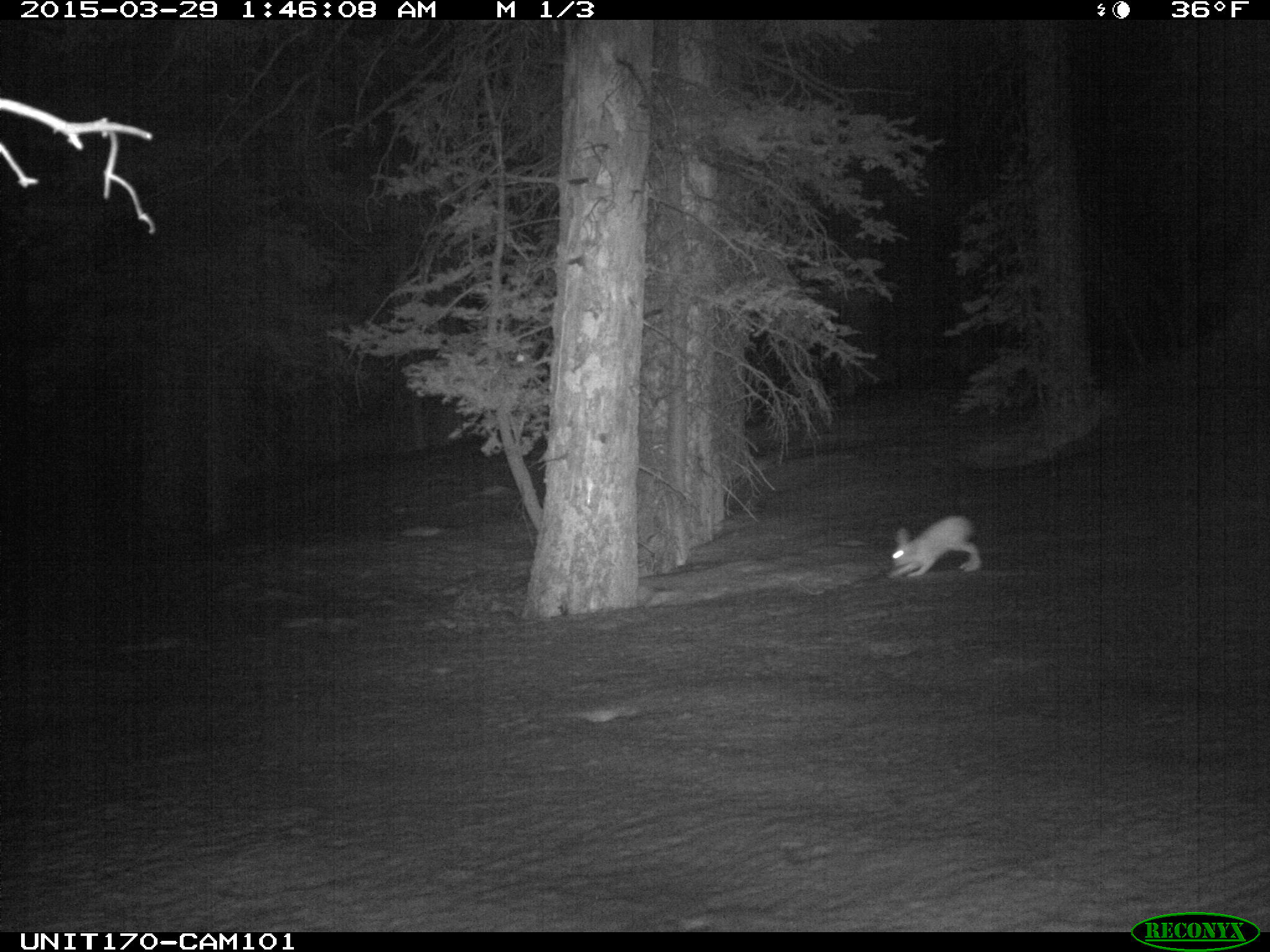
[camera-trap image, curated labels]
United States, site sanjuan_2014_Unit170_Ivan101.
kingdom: Animalia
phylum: Chordata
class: Mammalia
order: Lagomorpha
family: Leporidae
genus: Lepus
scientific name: Lepus americanus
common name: snowshoe hare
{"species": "Lepus americanus (snowshoe hare)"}